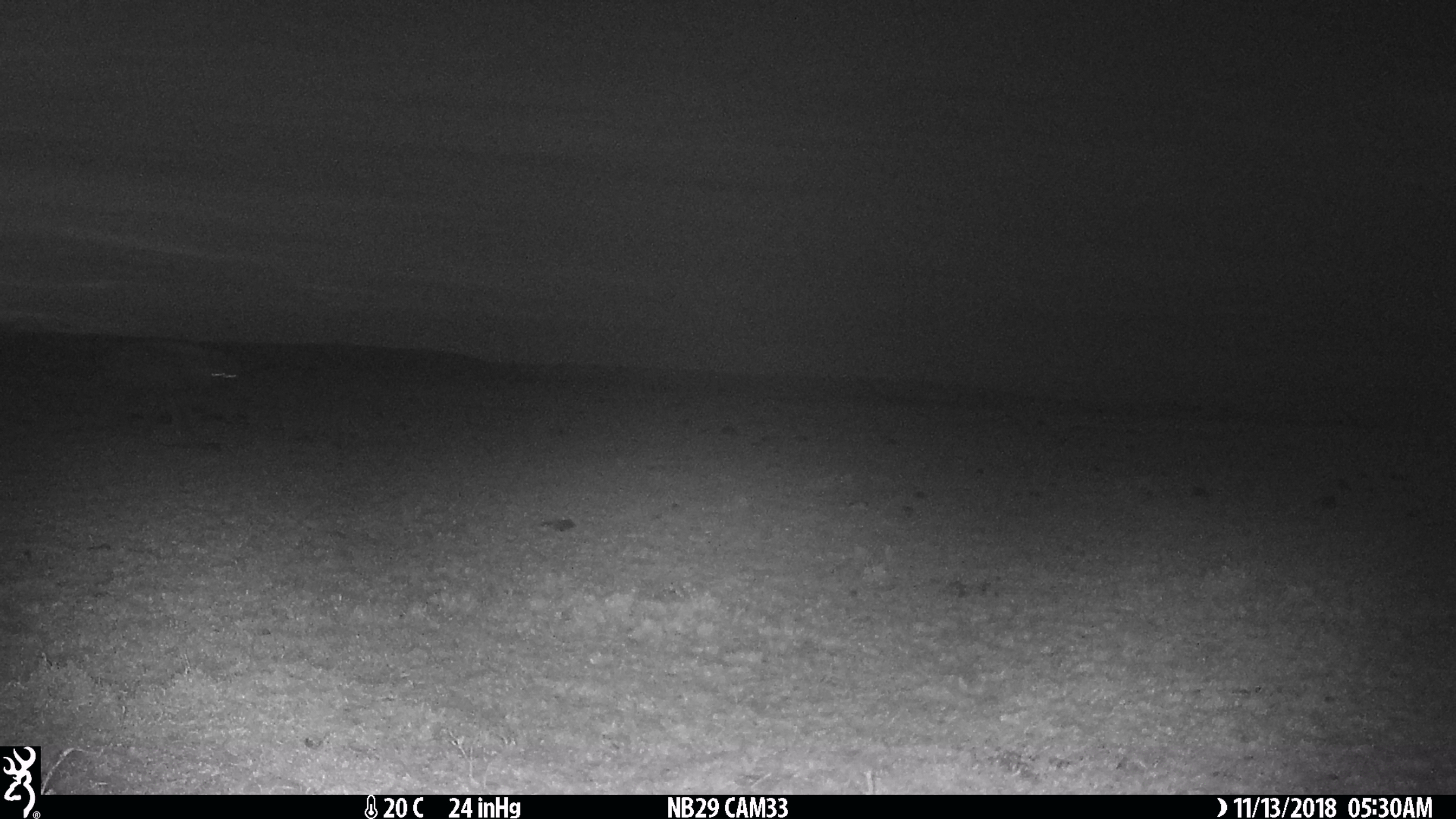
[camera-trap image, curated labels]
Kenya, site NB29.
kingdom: Animalia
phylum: Chordata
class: Mammalia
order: Carnivora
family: Hyaenidae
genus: Crocuta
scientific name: Crocuta crocuta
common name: spotted hyena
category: hyena spotted